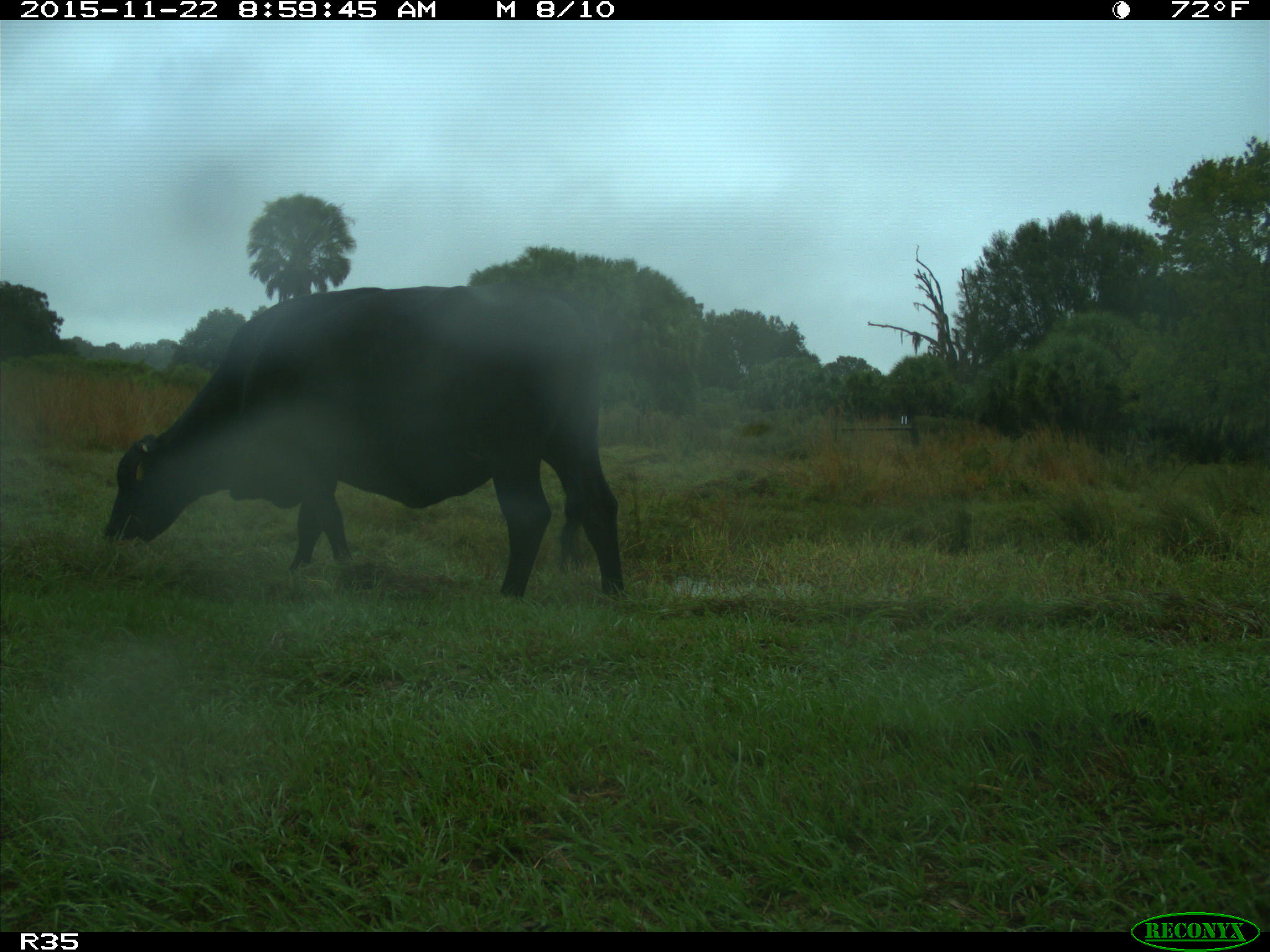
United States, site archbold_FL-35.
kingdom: Animalia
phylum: Chordata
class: Mammalia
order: Artiodactyla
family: Bovidae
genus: Bos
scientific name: Bos taurus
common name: domestic cow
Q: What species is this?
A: Bos taurus (domestic cow).